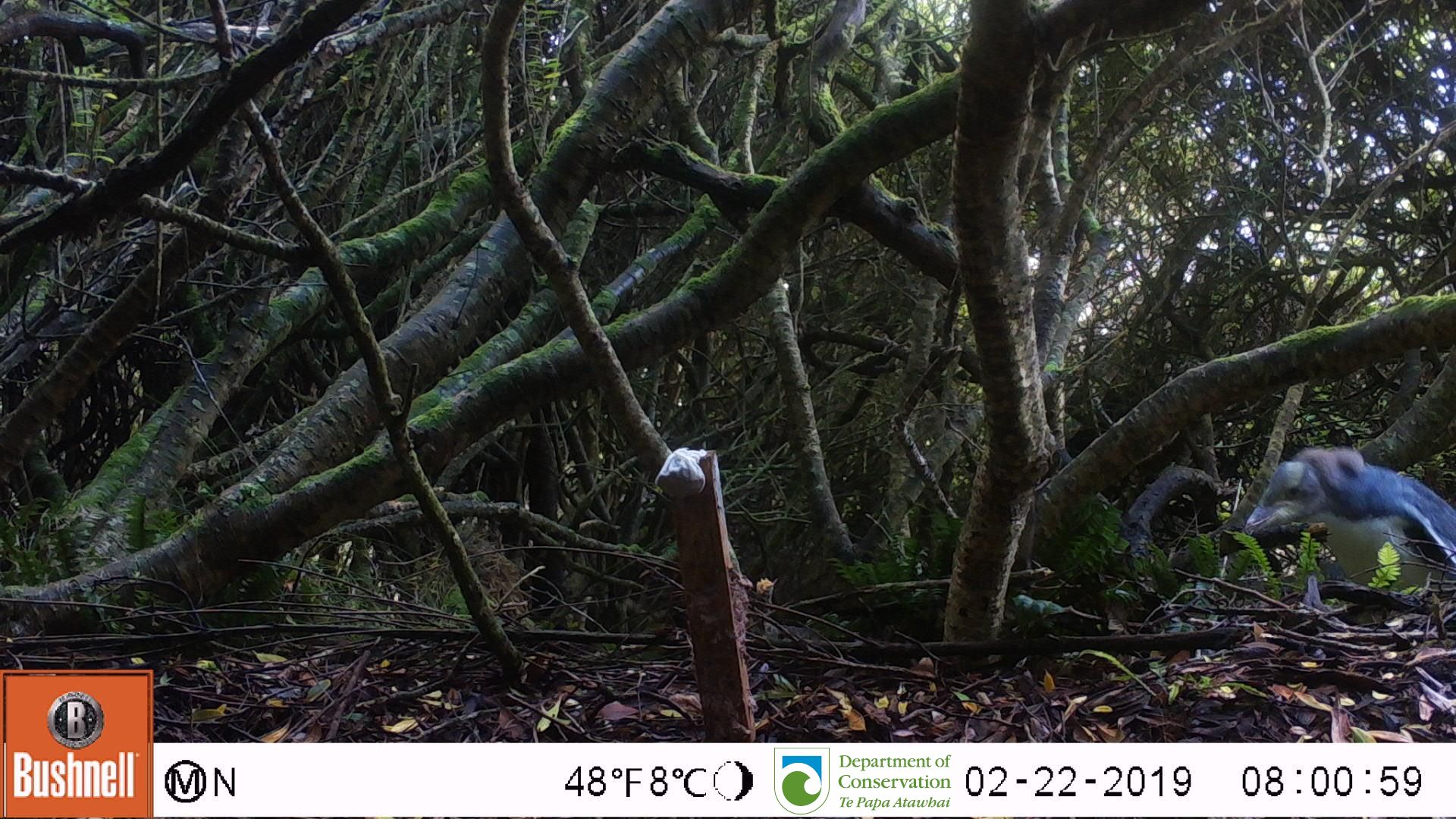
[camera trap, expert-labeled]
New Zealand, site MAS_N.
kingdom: Animalia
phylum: Chordata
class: Aves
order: Sphenisciformes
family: Spheniscidae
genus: Megadyptes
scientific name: Megadyptes antipodes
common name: yellow-eyed penguin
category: yellow eyed penguin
Yellow eyed penguin (yellow-eyed penguin) (Megadyptes antipodes).